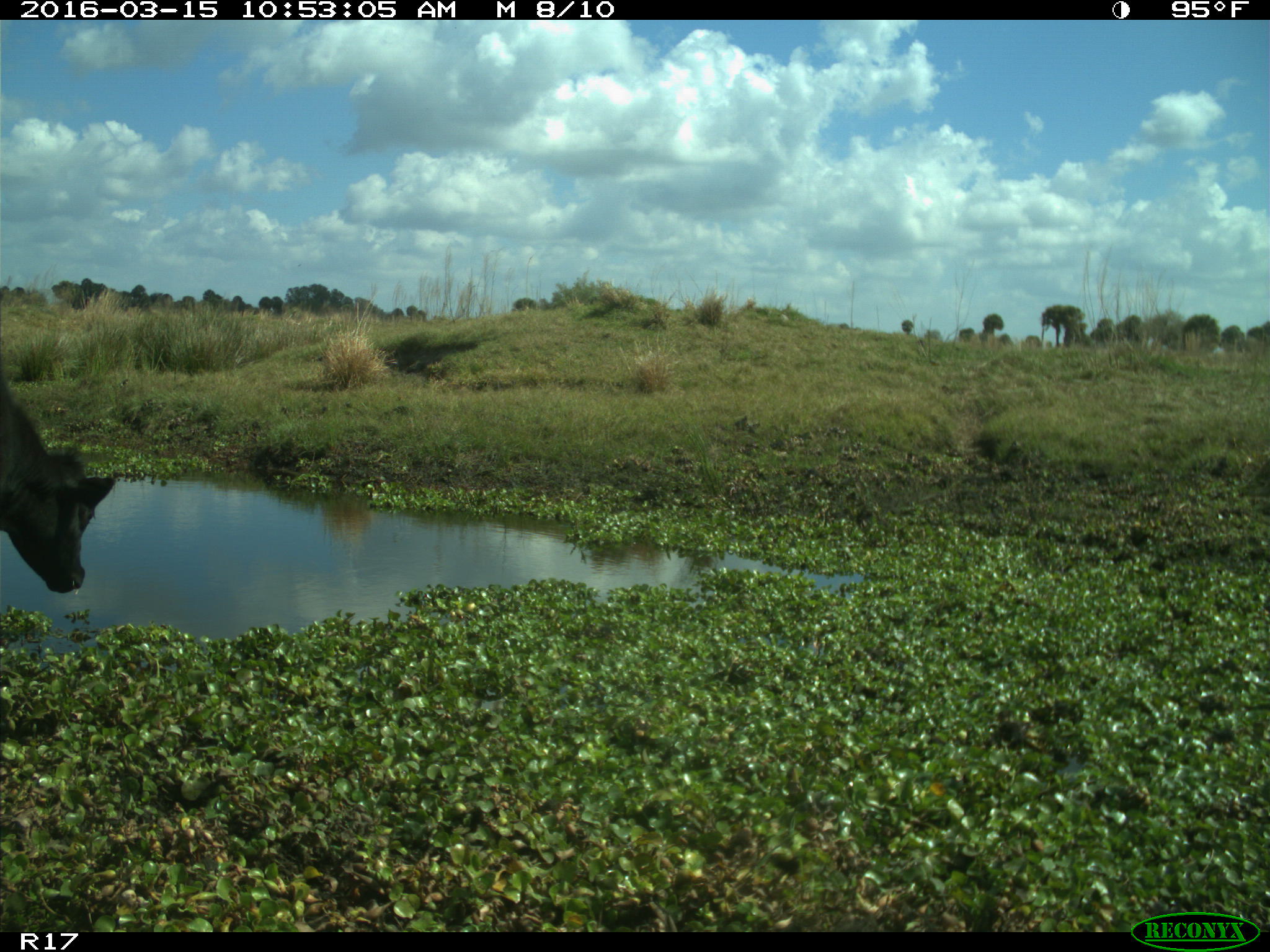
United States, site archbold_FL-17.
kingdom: Animalia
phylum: Chordata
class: Mammalia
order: Artiodactyla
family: Bovidae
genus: Bos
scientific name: Bos taurus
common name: domestic cow